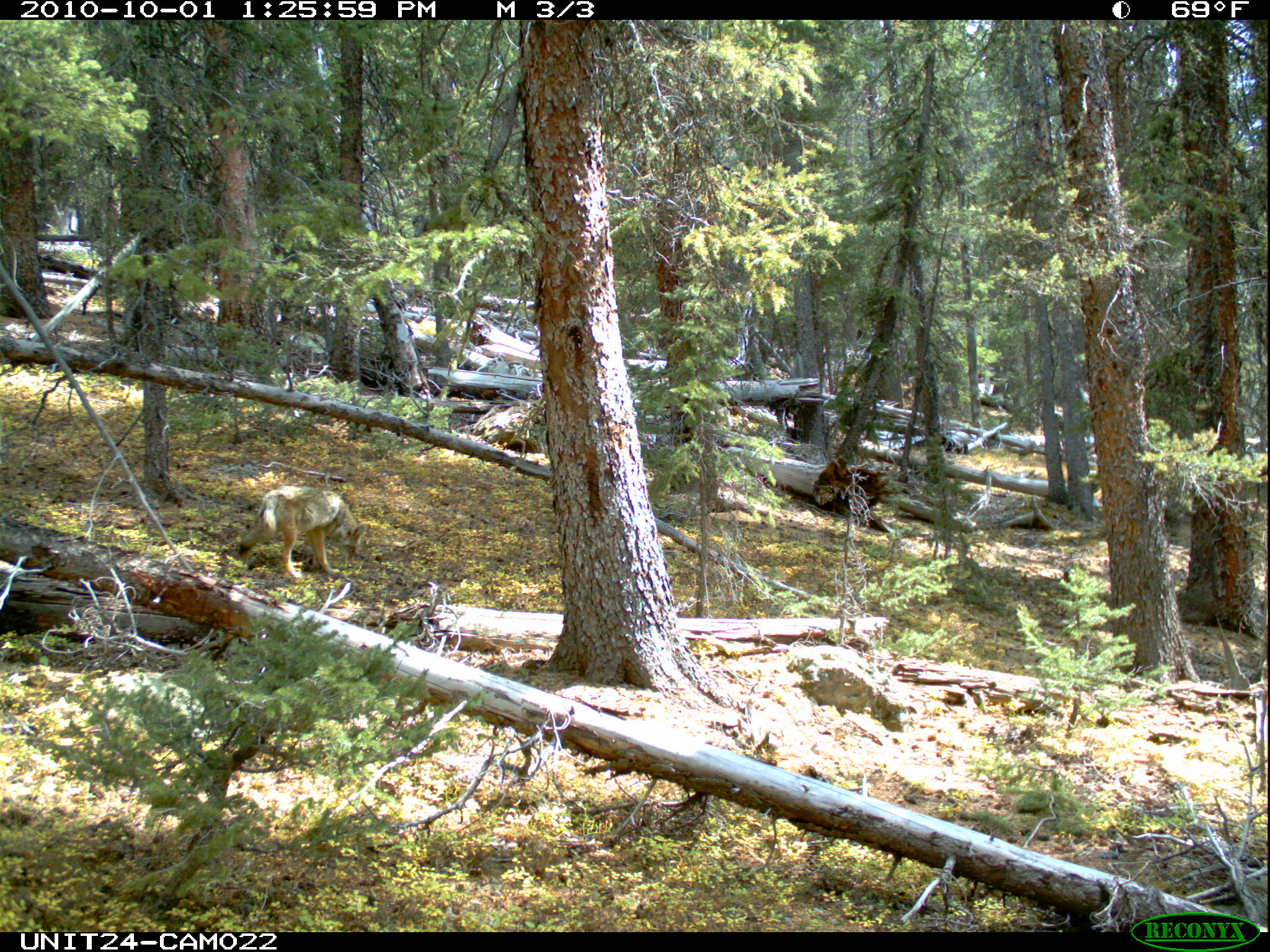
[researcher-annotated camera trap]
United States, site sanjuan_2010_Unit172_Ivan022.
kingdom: Animalia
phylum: Chordata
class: Mammalia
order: Carnivora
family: Canidae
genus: Canis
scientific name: Canis latrans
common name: coyote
Canis latrans (coyote).